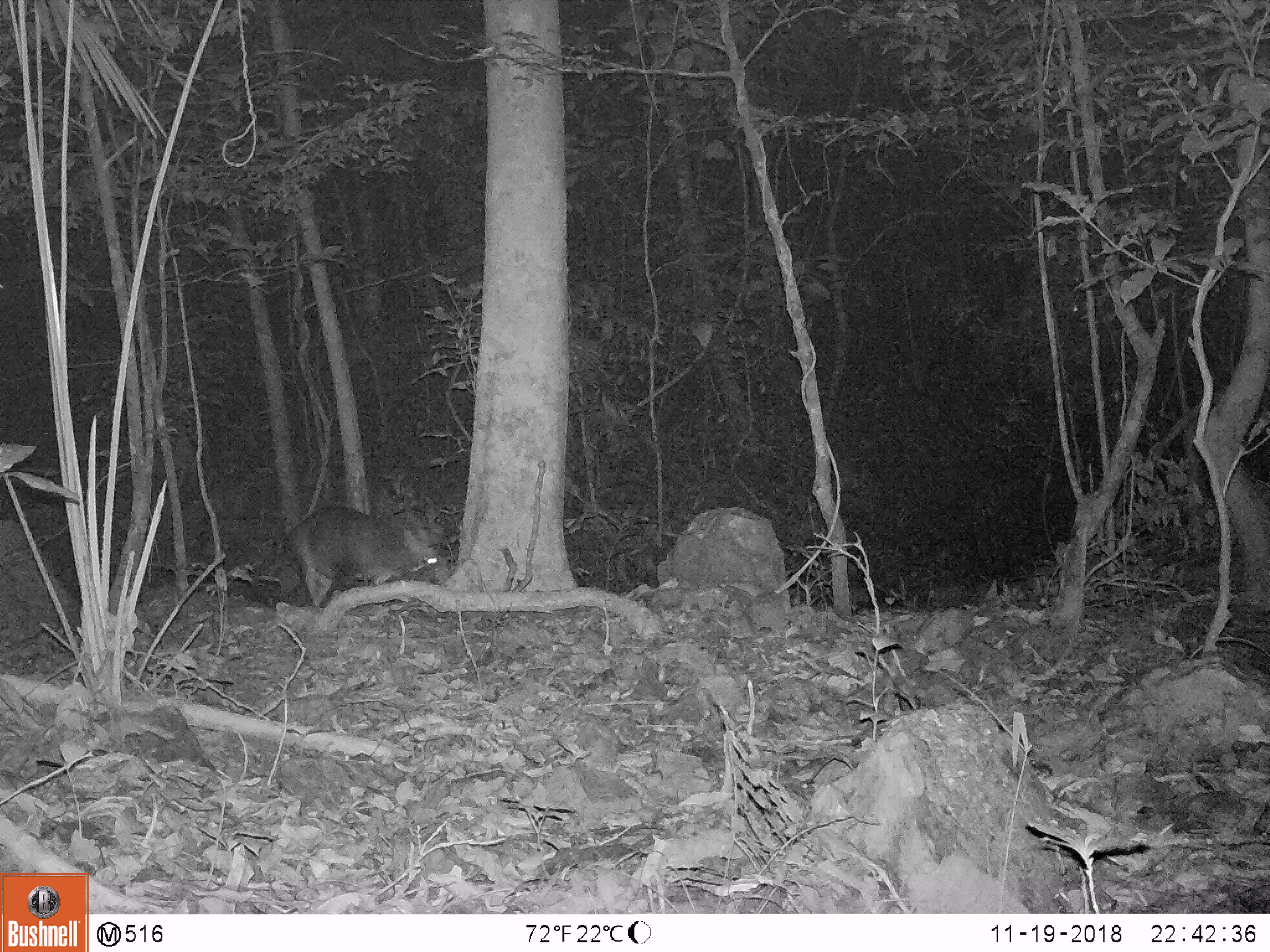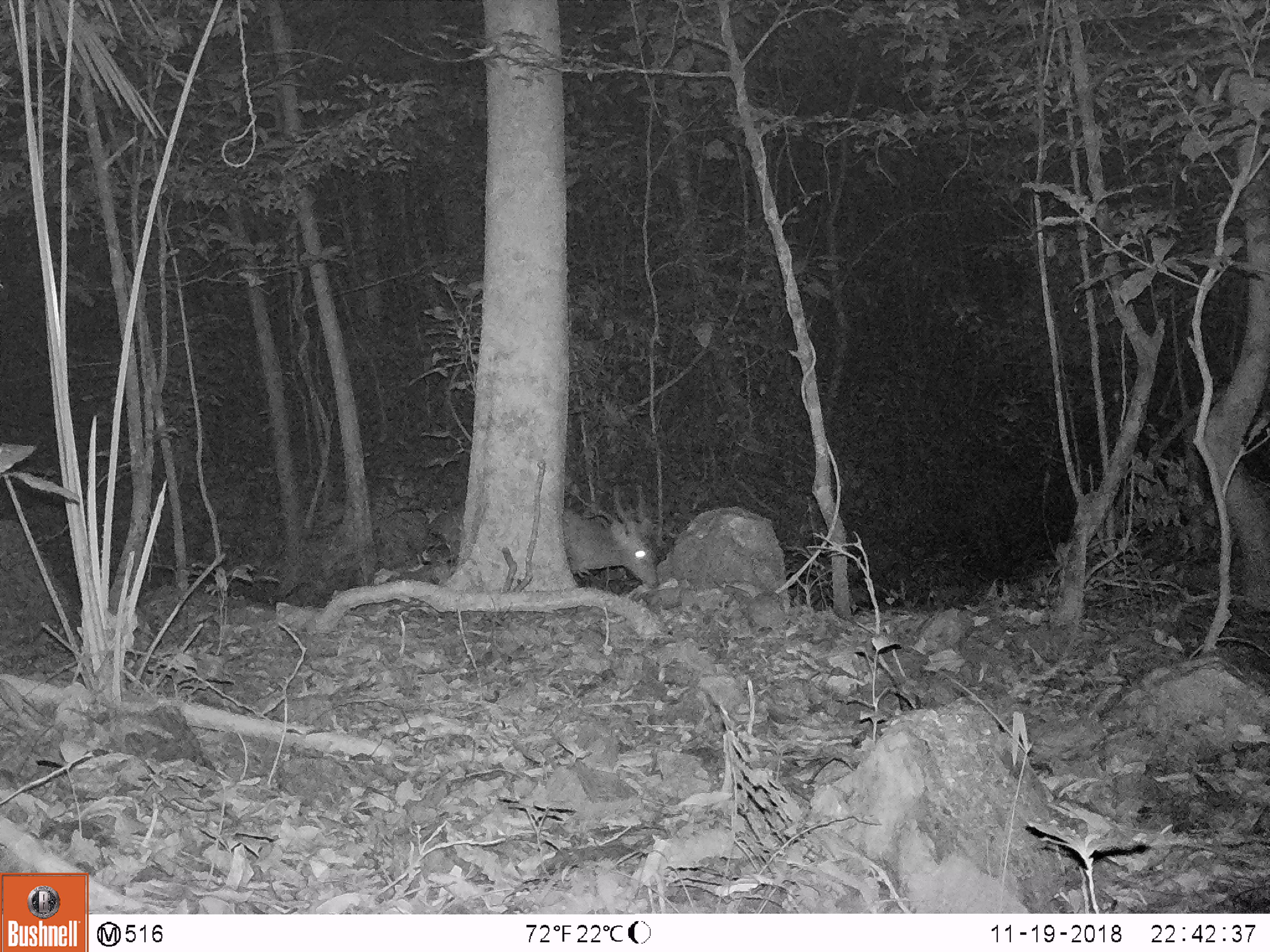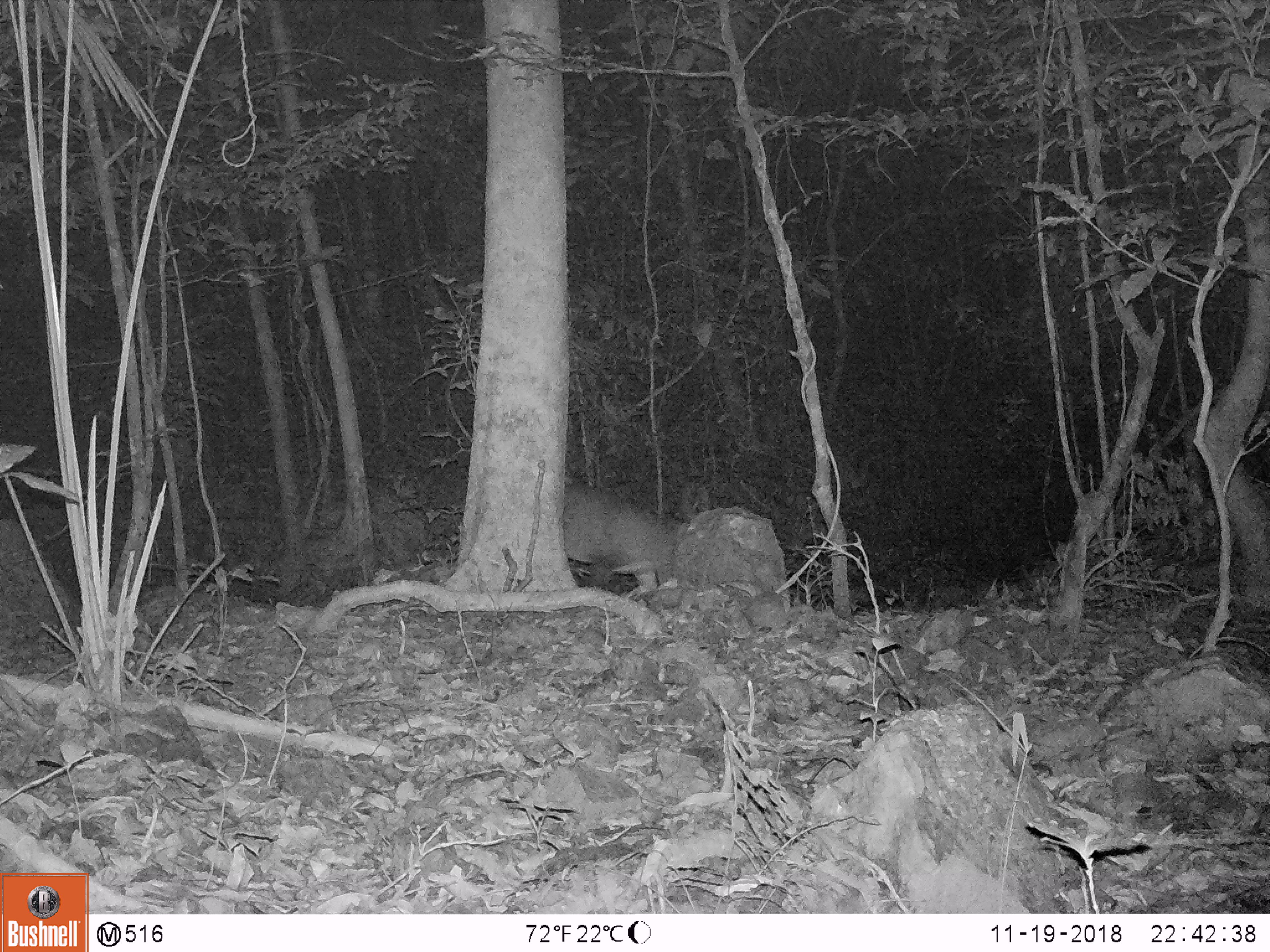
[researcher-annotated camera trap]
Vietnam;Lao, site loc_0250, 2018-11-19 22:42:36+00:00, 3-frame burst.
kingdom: Animalia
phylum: Chordata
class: Mammalia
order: Artiodactyla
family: Cervidae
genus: Muntiacus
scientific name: Muntiacus vuquangensis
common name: large-antlered muntjac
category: large antlered muntjac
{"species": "large antlered muntjac (large-antlered muntjac) (Muntiacus vuquangensis)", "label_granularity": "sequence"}